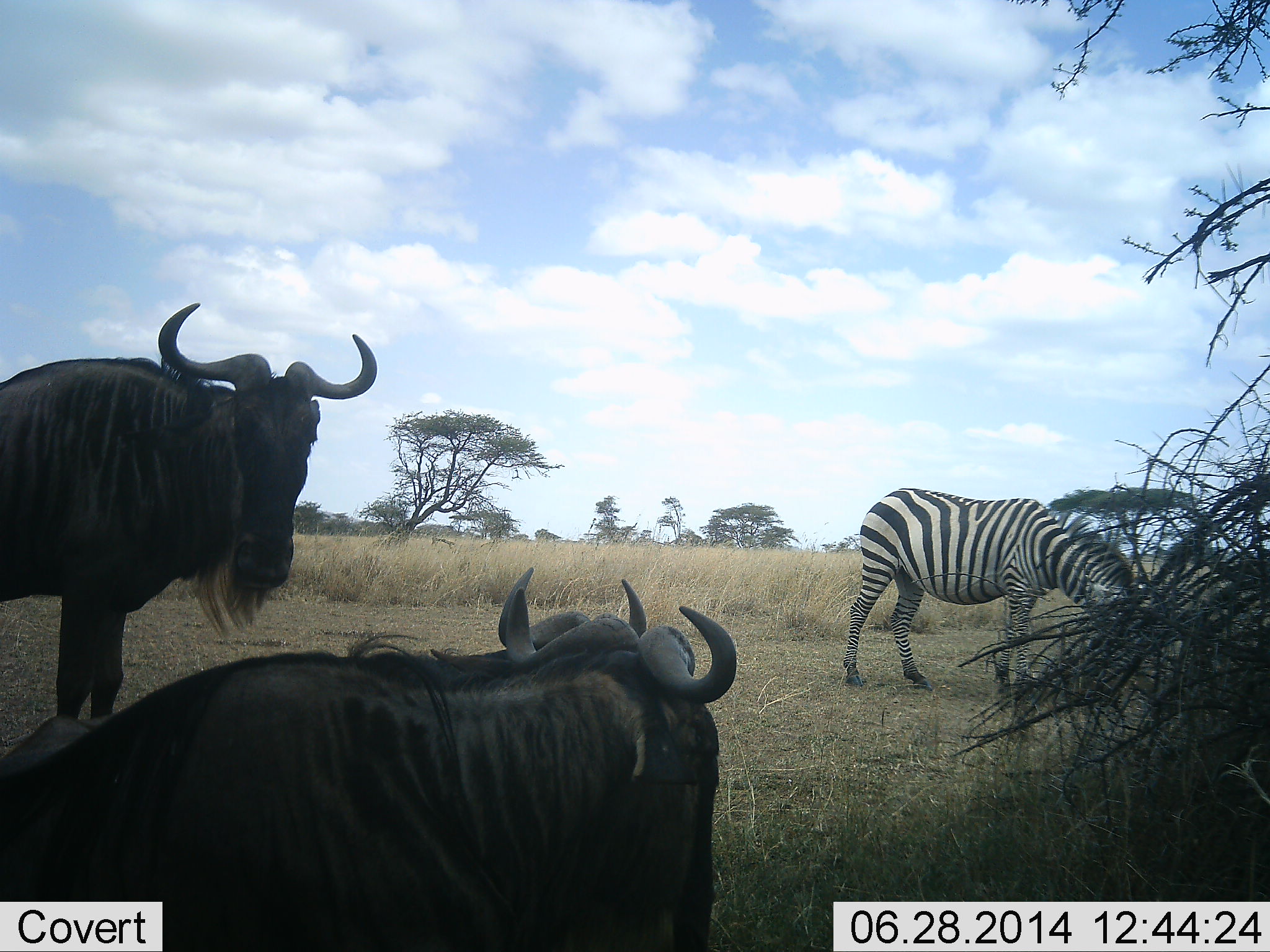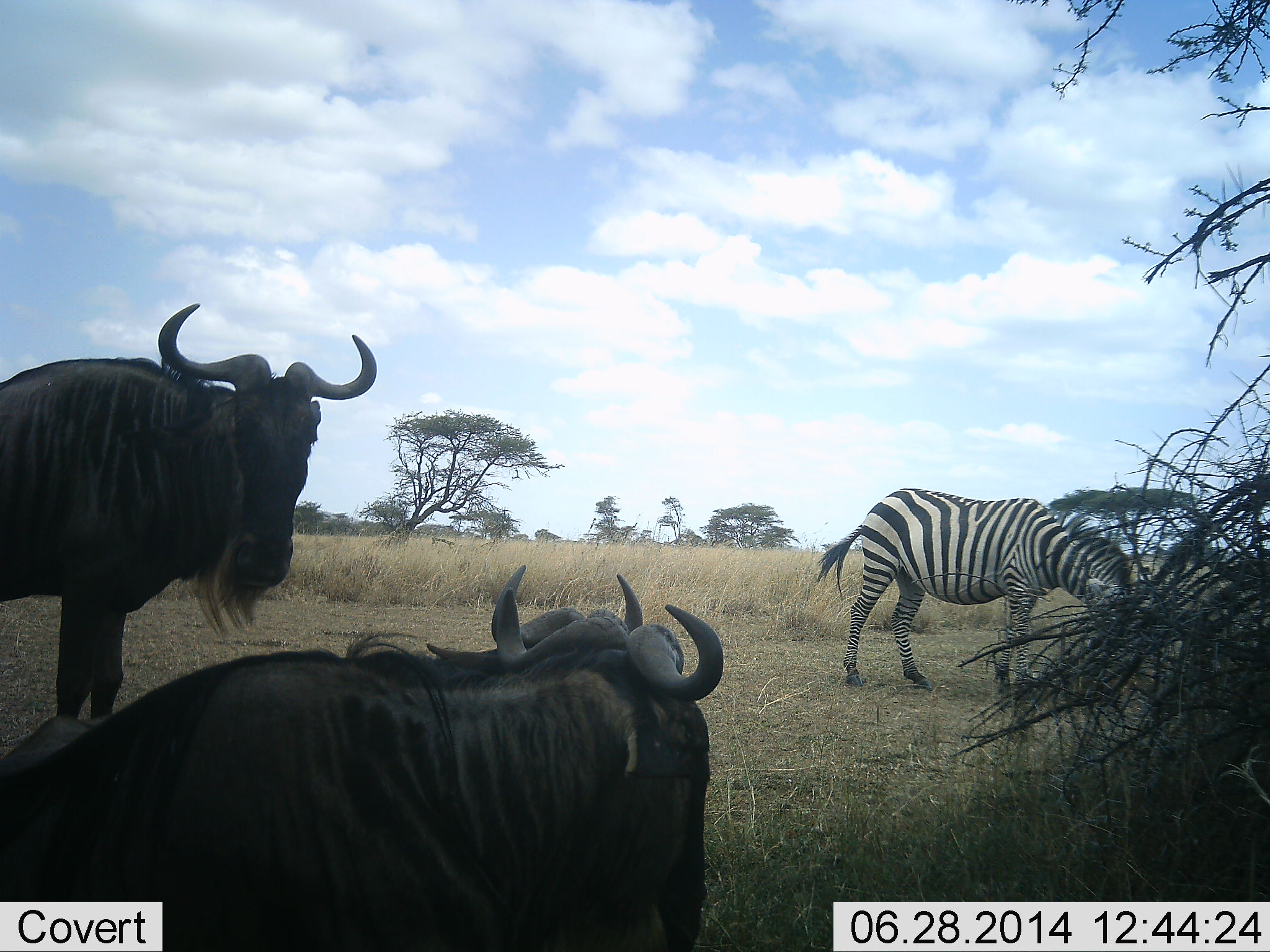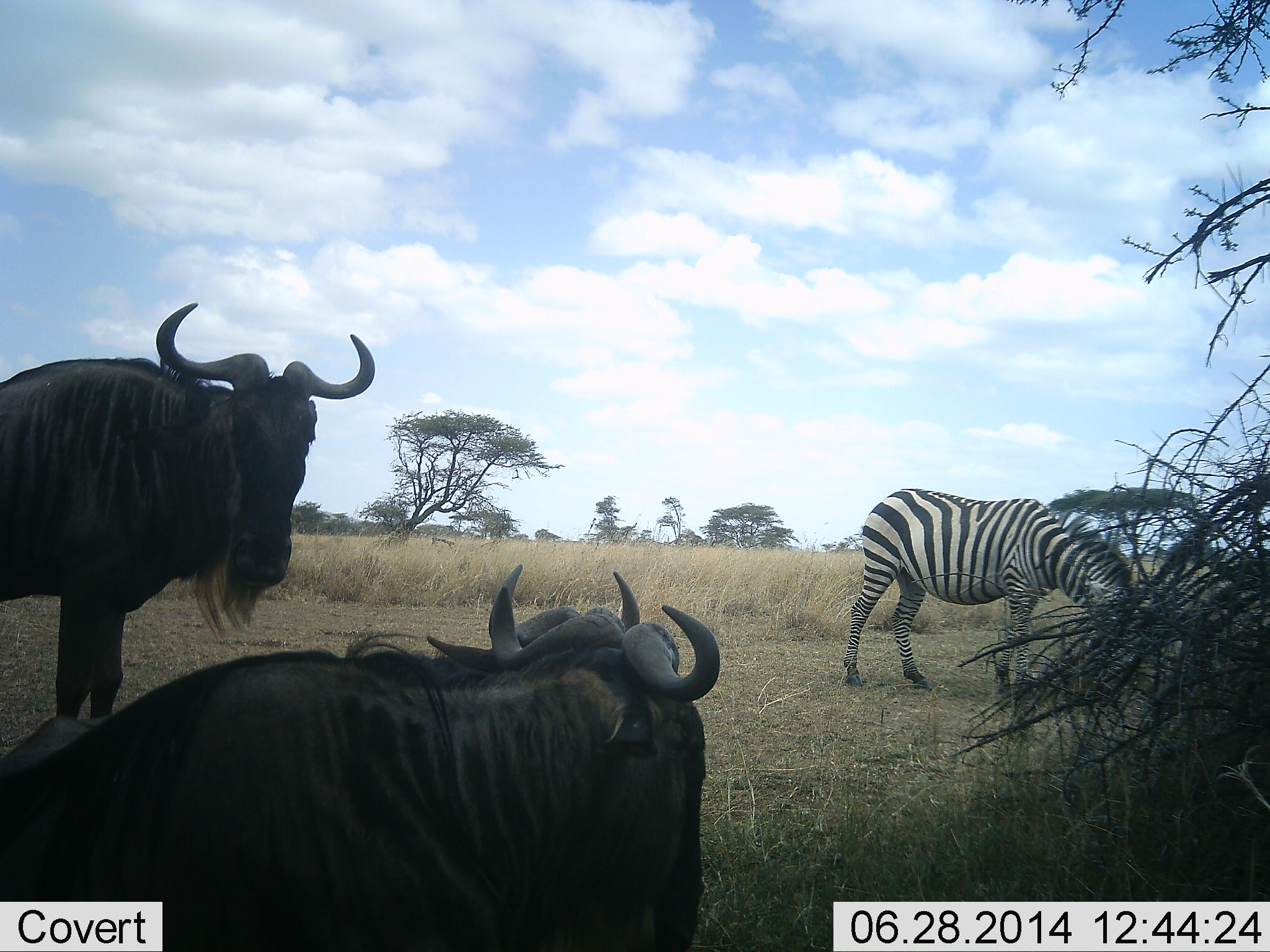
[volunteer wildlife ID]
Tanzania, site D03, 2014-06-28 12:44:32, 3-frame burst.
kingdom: Animalia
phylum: Chordata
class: Mammalia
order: Artiodactyla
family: Bovidae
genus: Connochaetes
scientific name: Connochaetes taurinus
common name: blue wildebeest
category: wildebeest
Wildebeest (blue wildebeest) (Connochaetes taurinus), count 3. Behavior (volunteer vote fractions): standing 60%, resting 80%, moving 10%, interacting 20%. Young present (vote fraction): 0%. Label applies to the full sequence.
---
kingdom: Animalia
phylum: Chordata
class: Mammalia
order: Perissodactyla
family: Equidae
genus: Equus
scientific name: Equus quagga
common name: plains zebra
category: zebra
Zebra (plains zebra) (Equus quagga), count 1. Behavior (volunteer vote fractions): standing 30%, resting 0%, moving 0%, interacting 0%. Young present (vote fraction): 10%. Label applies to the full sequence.